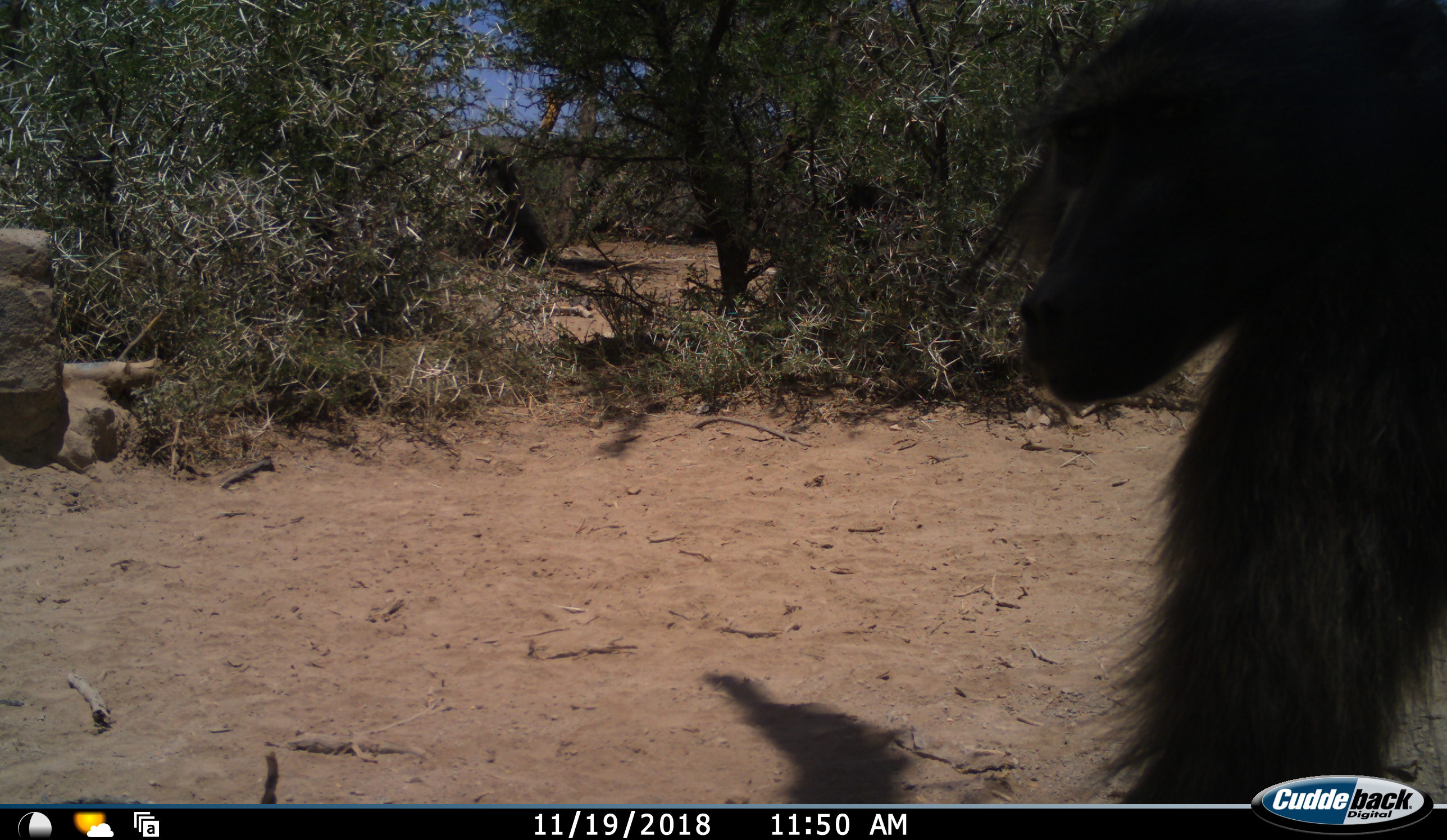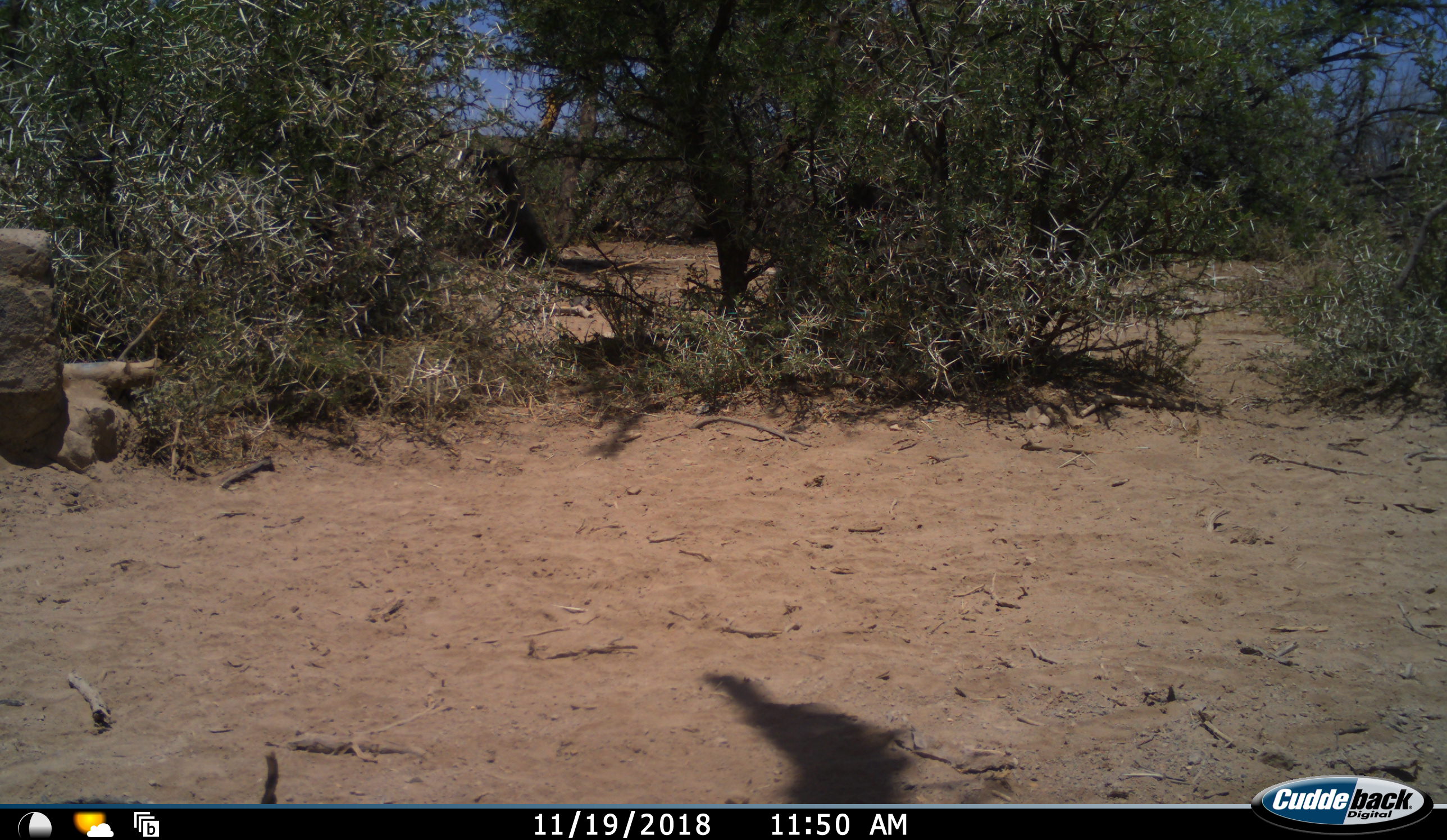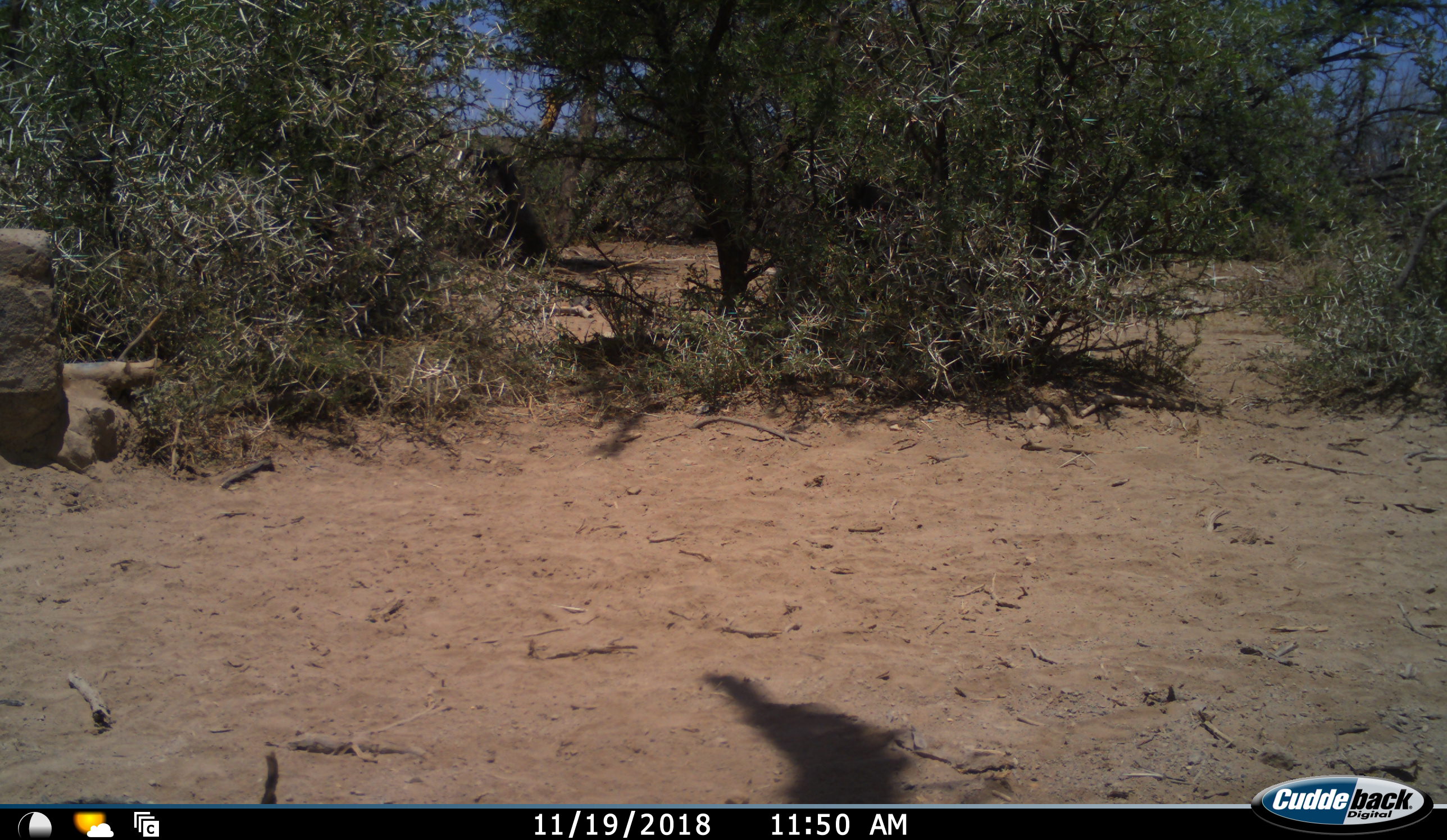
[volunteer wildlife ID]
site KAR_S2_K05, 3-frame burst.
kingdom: Animalia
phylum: Chordata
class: Mammalia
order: Primates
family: Cercopithecidae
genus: Papio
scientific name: Papio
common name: baboon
Baboon (Papio), count 1. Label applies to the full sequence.